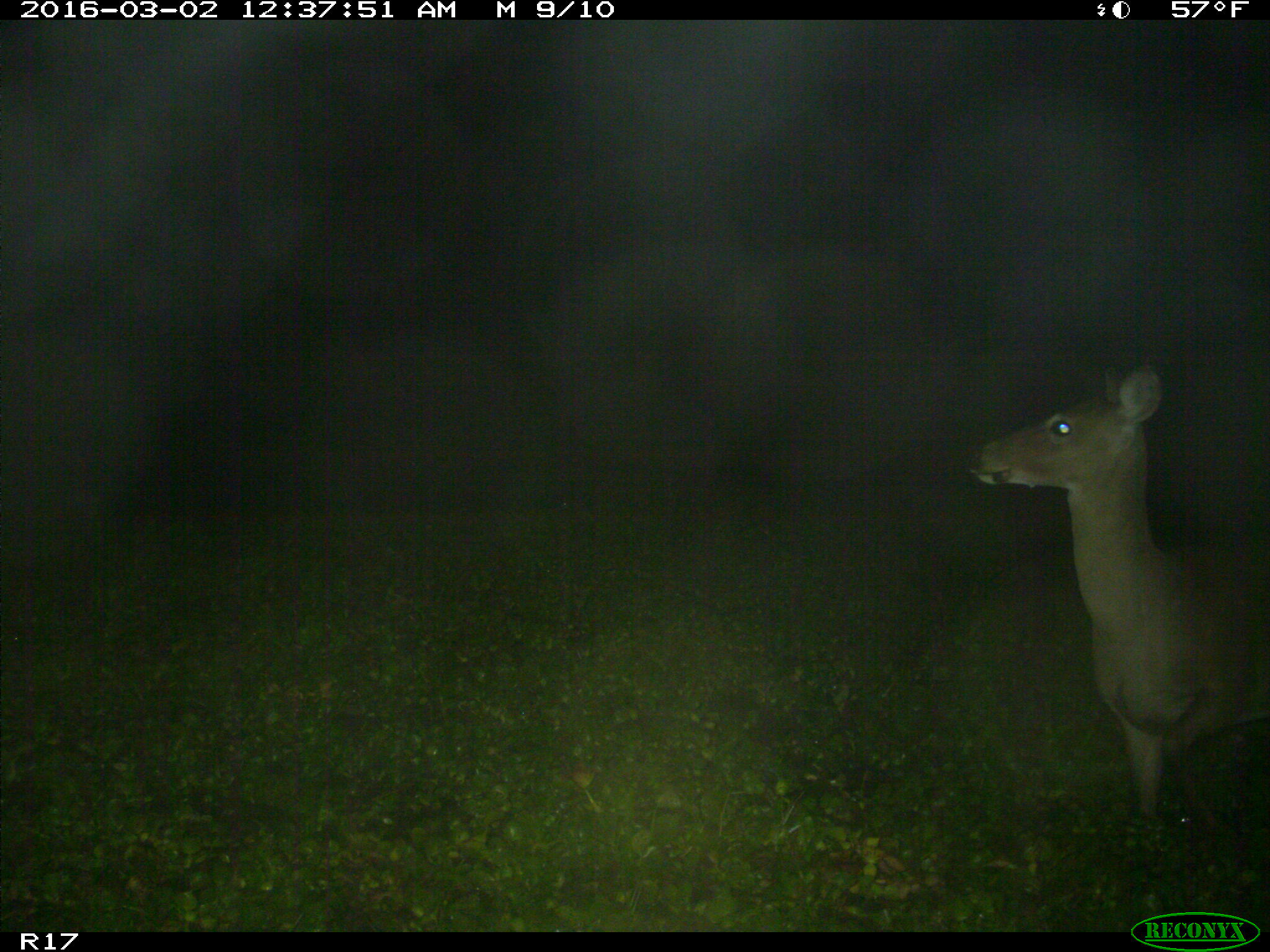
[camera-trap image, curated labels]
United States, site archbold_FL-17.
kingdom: Animalia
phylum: Chordata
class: Mammalia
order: Artiodactyla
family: Cervidae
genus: Odocoileus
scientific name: Odocoileus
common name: deer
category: unidentified deer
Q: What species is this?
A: Unidentified deer (deer) (Odocoileus).